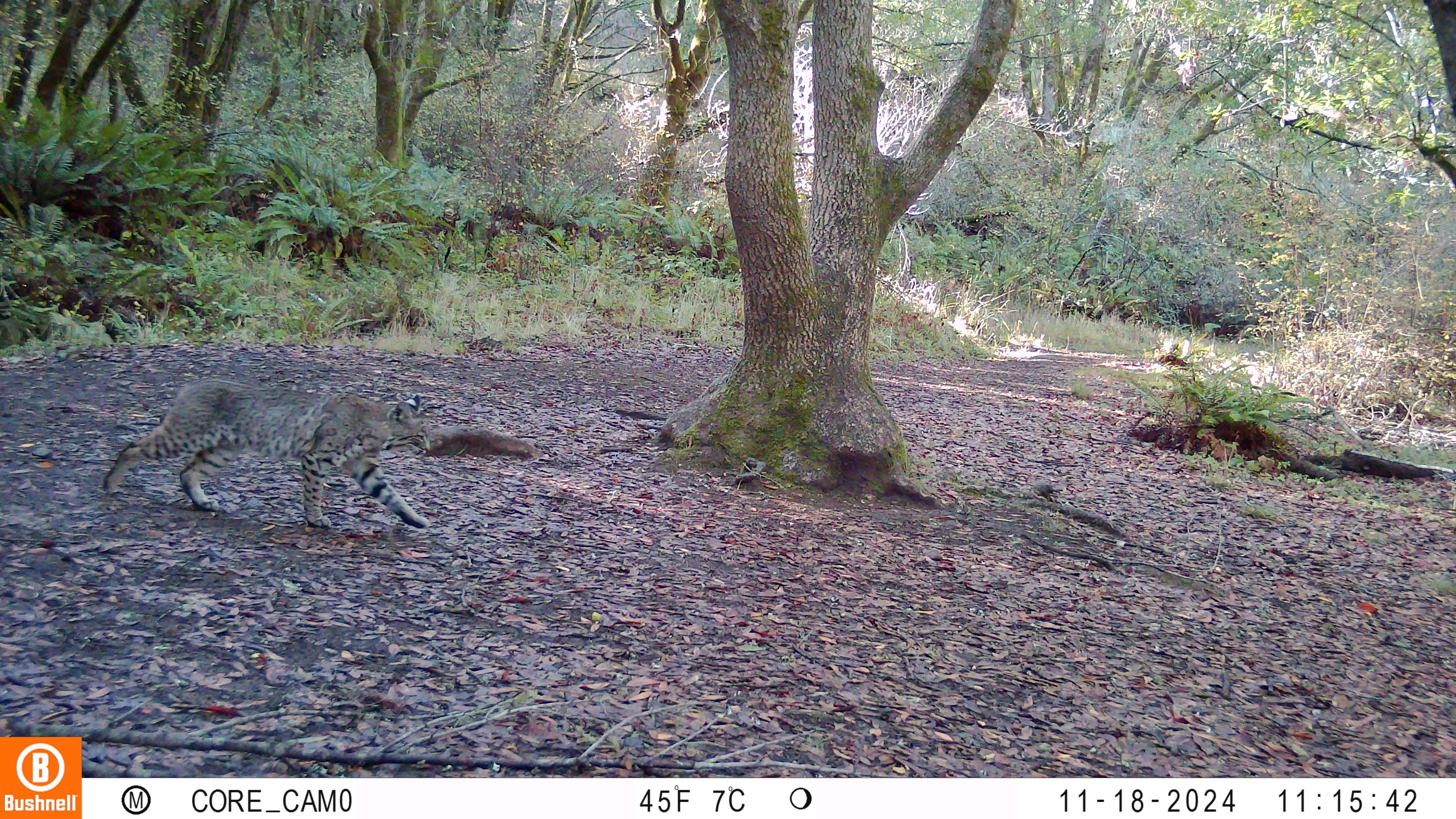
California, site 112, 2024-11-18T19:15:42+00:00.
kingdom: Animalia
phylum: Chordata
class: Mammalia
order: Carnivora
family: Felidae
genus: Lynx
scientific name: Lynx rufus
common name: bobcat